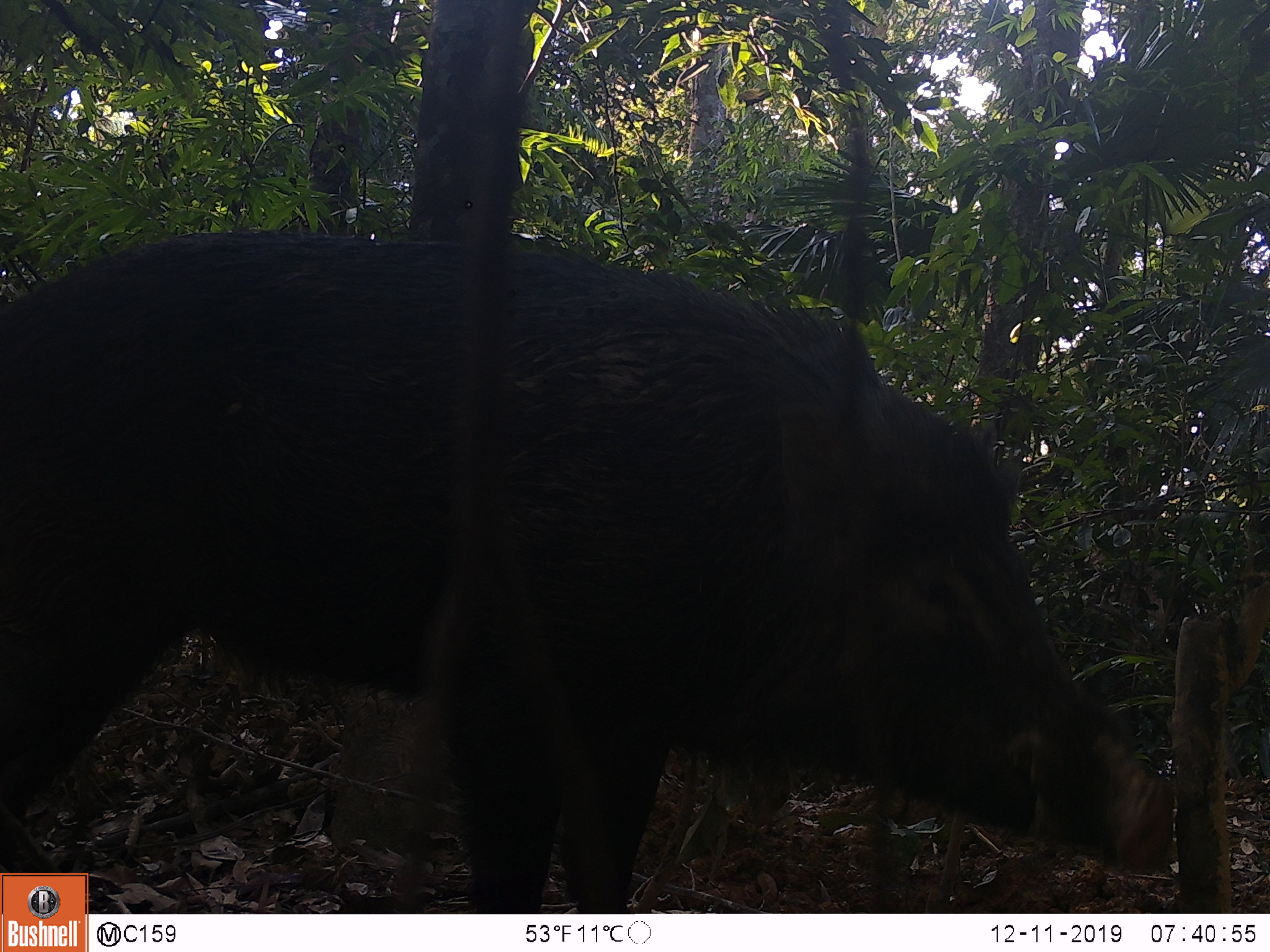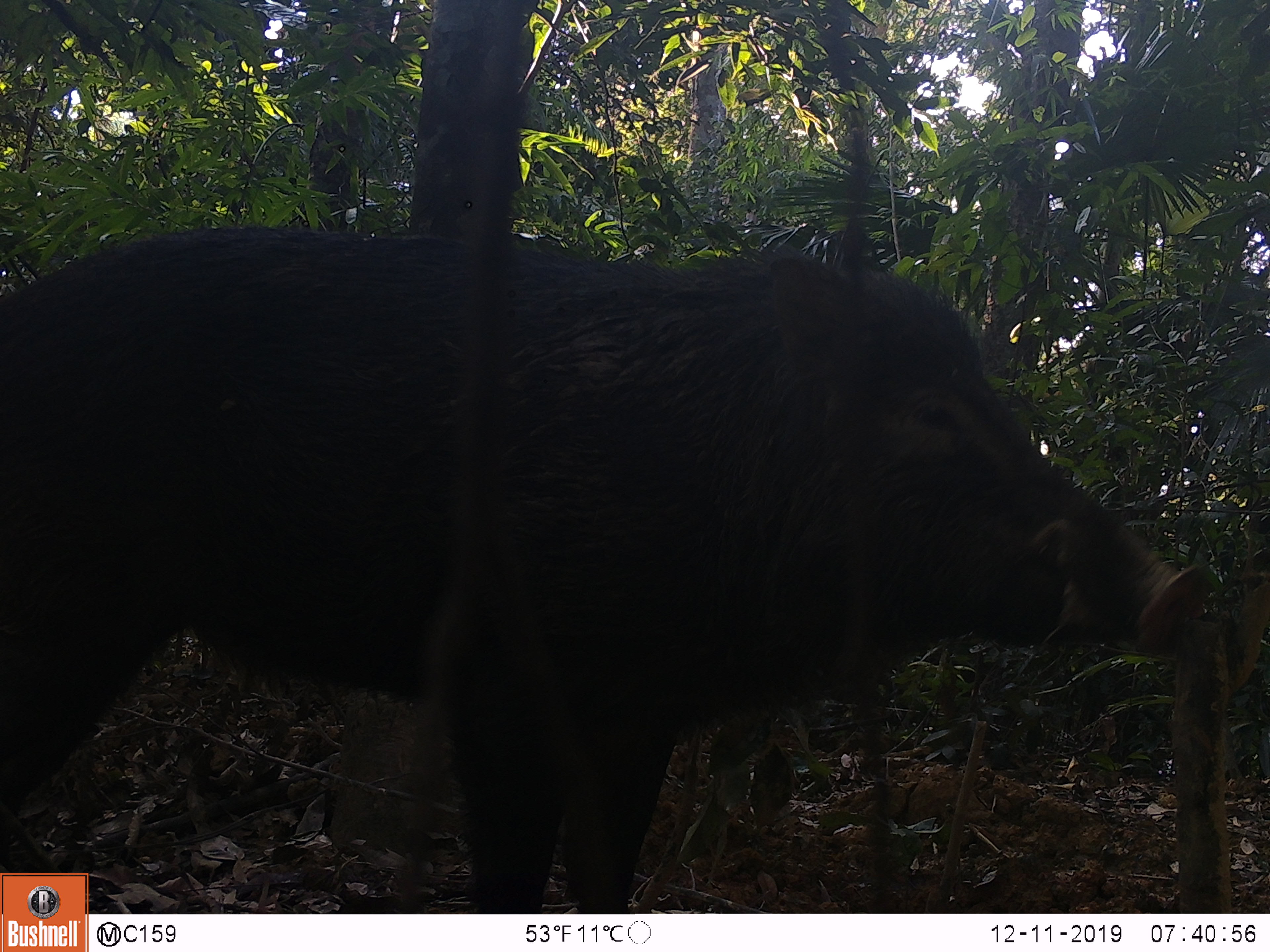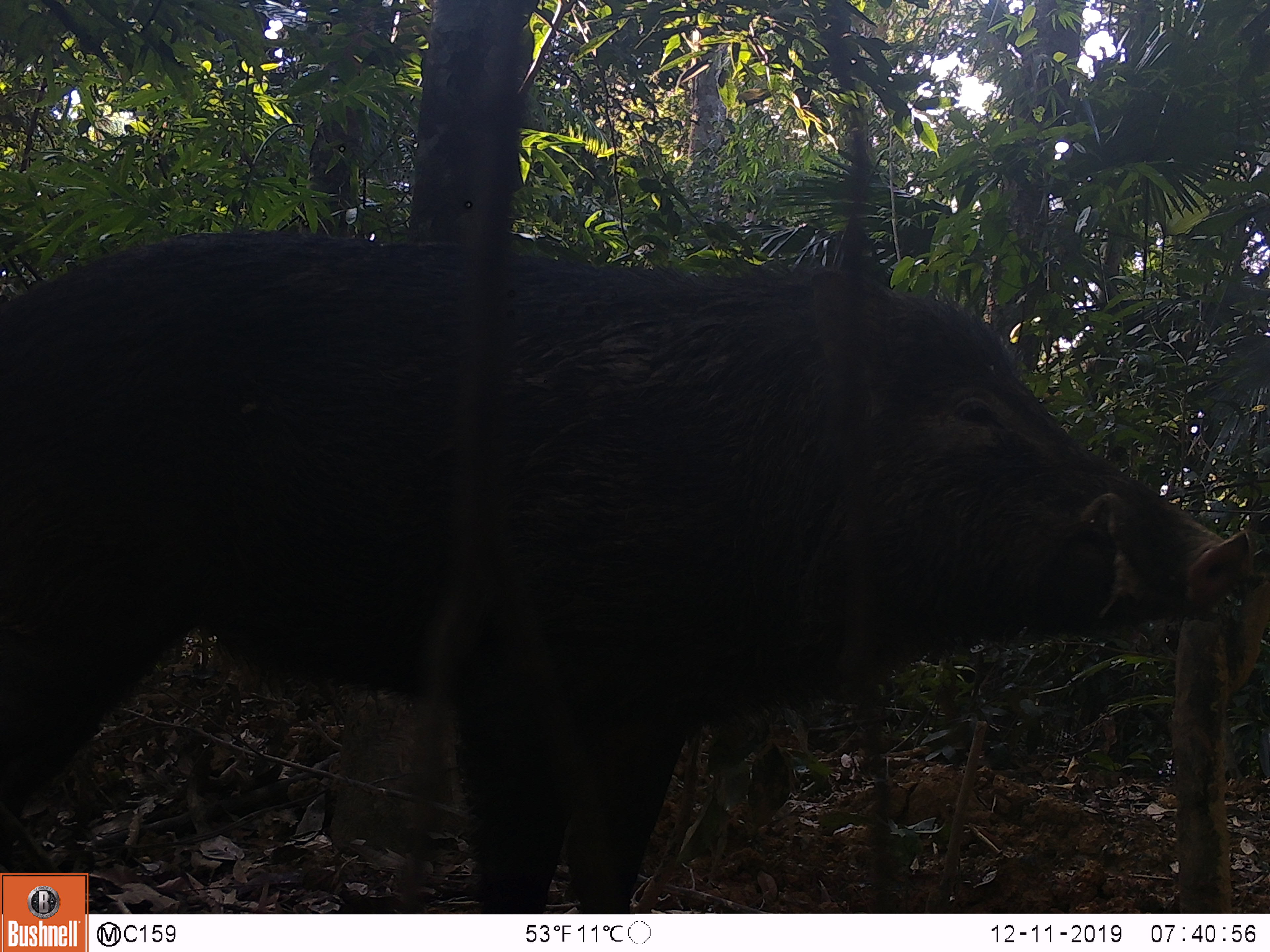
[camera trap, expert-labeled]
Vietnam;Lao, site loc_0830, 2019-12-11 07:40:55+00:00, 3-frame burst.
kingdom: Animalia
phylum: Chordata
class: Mammalia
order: Artiodactyla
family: Suidae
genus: Sus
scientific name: Sus scrofa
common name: eurasian wild pig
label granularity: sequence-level